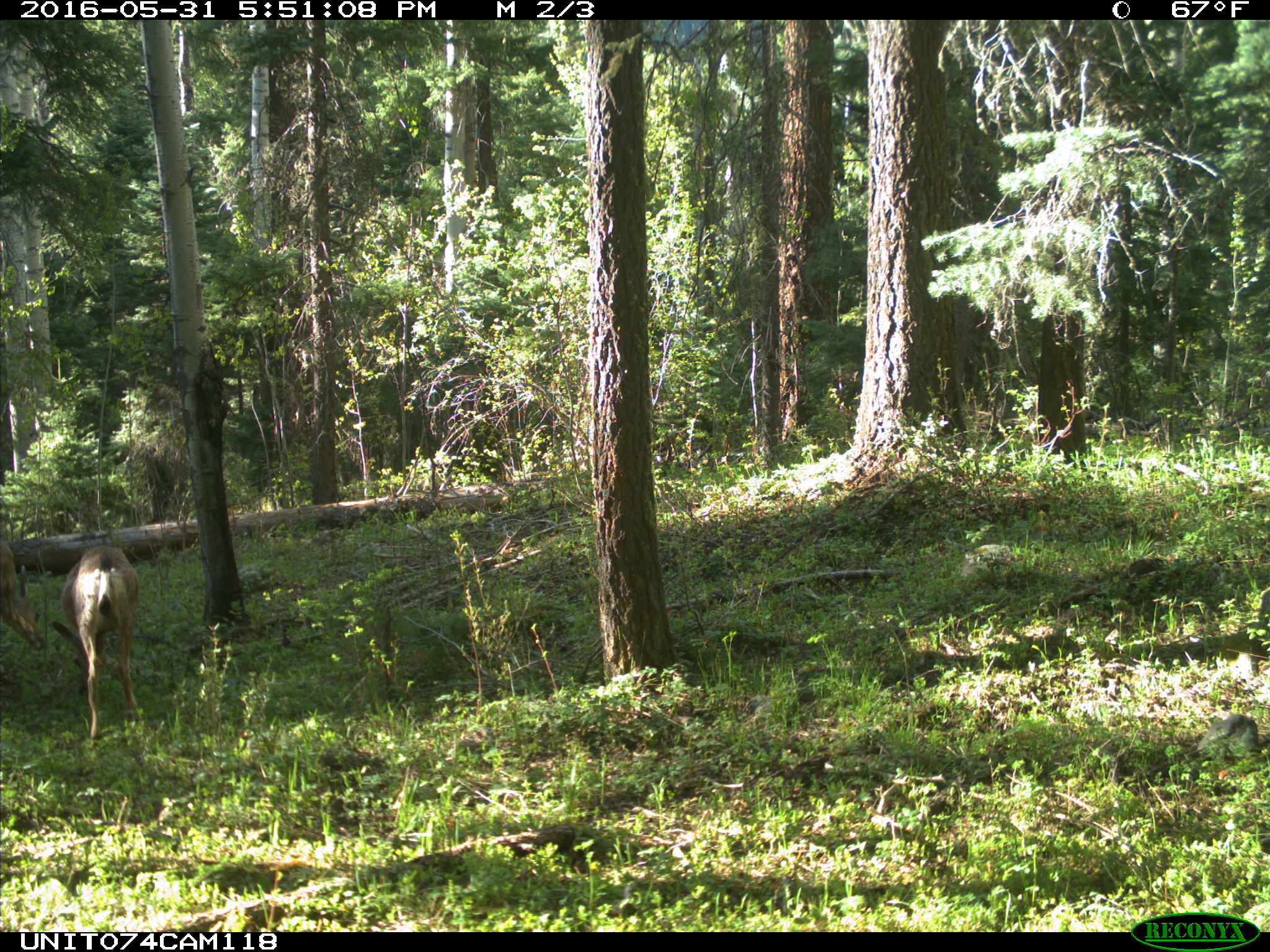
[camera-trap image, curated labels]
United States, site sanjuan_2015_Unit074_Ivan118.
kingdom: Animalia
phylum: Chordata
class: Mammalia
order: Artiodactyla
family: Cervidae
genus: Odocoileus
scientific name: Odocoileus hemionus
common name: mule deer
Odocoileus hemionus (mule deer).